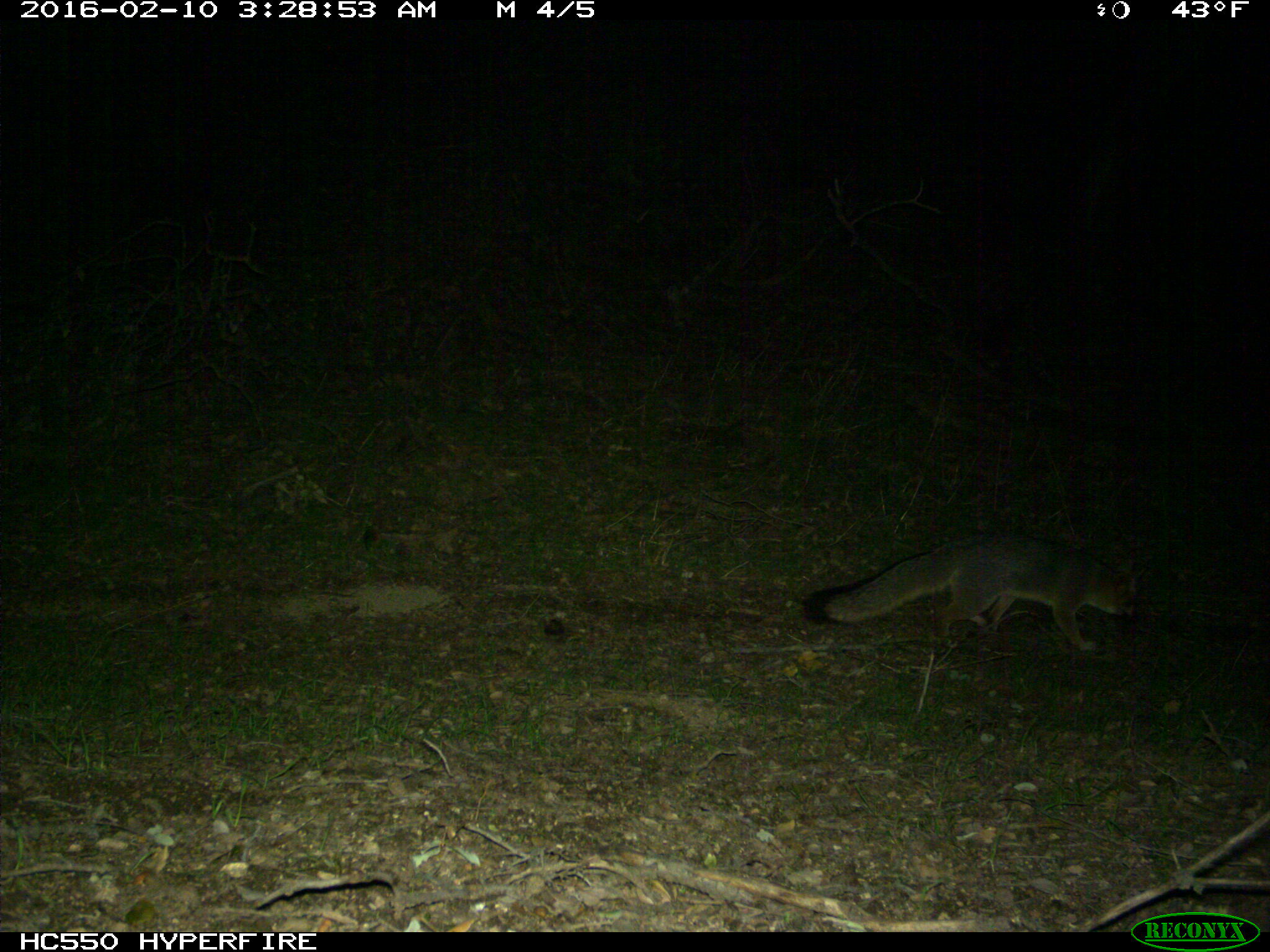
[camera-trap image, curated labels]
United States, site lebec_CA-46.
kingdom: Animalia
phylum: Chordata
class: Mammalia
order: Carnivora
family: Canidae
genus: Urocyon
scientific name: Urocyon cinereoargenteus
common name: gray fox